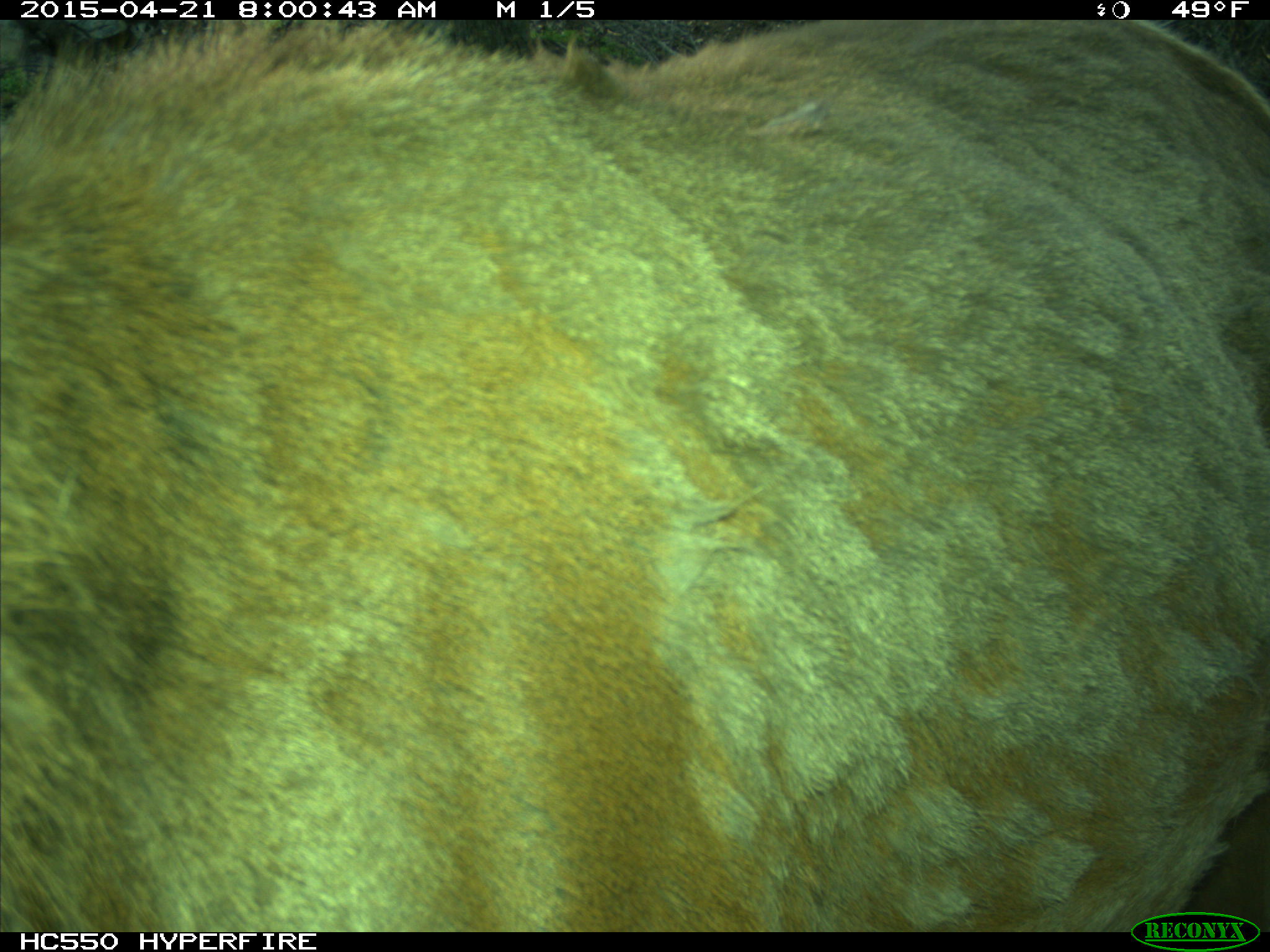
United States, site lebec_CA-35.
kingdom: Animalia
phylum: Chordata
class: Mammalia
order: Artiodactyla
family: Cervidae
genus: Cervus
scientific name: Cervus canadensis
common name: elk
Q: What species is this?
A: Cervus canadensis (elk).